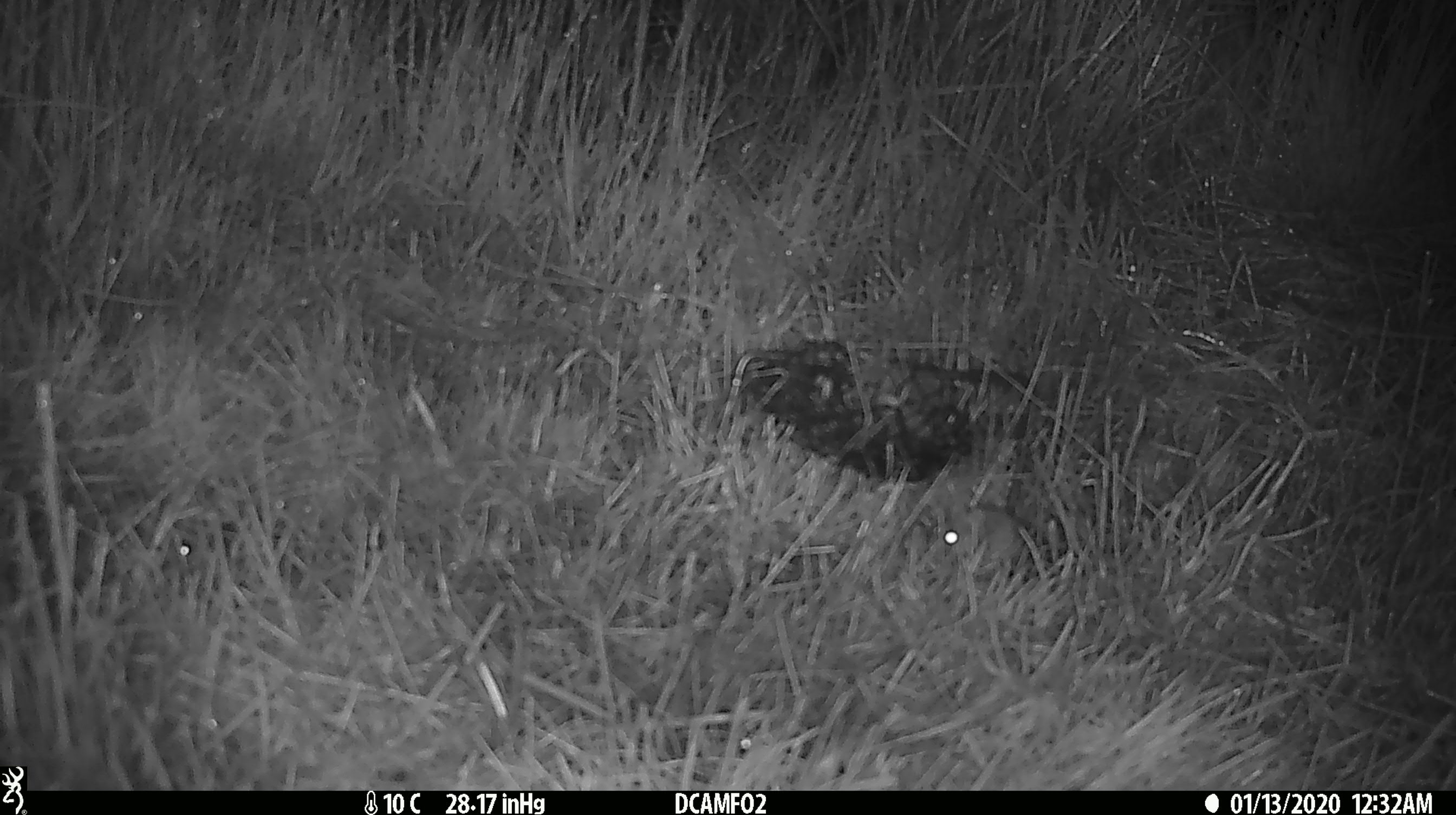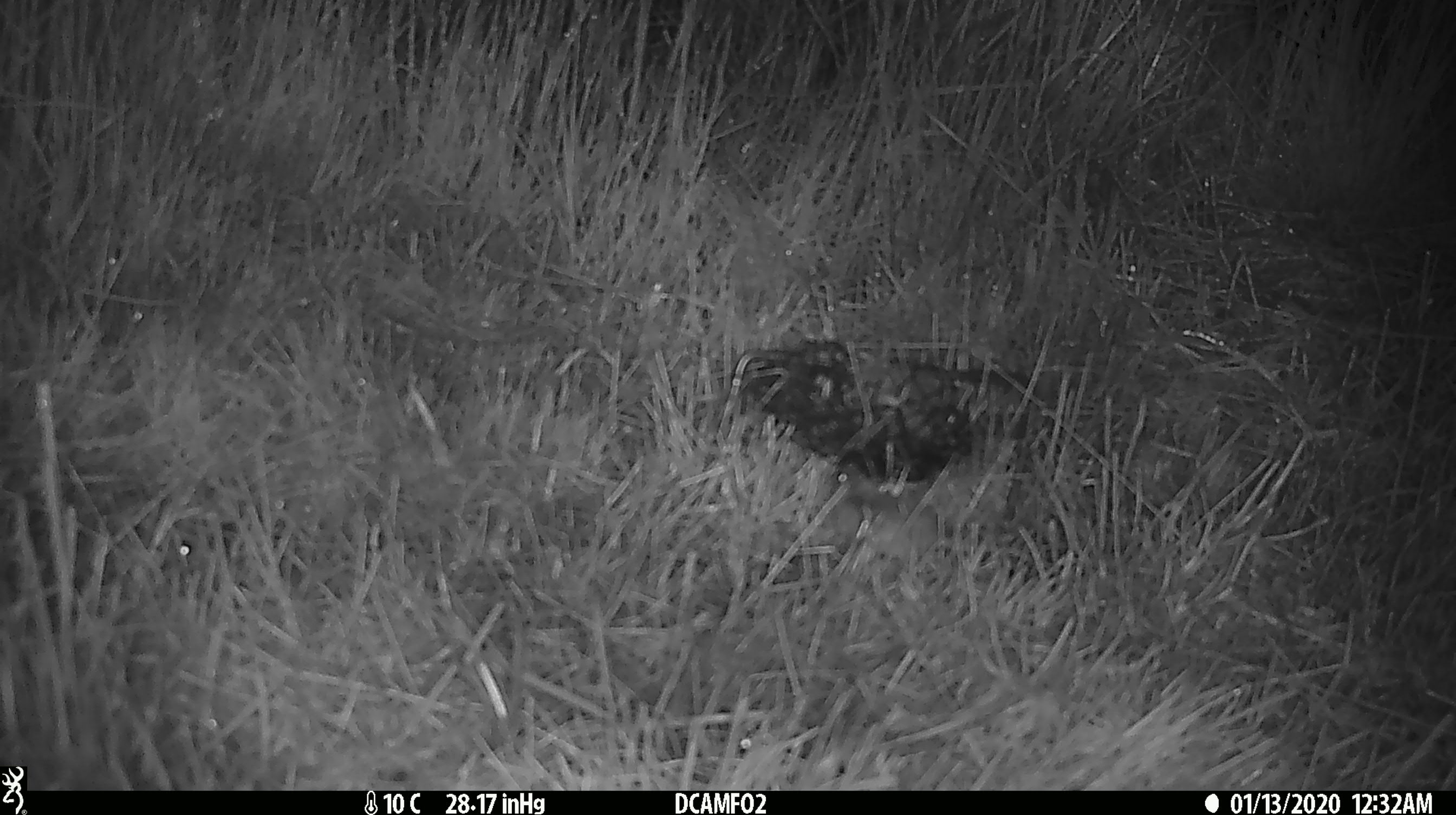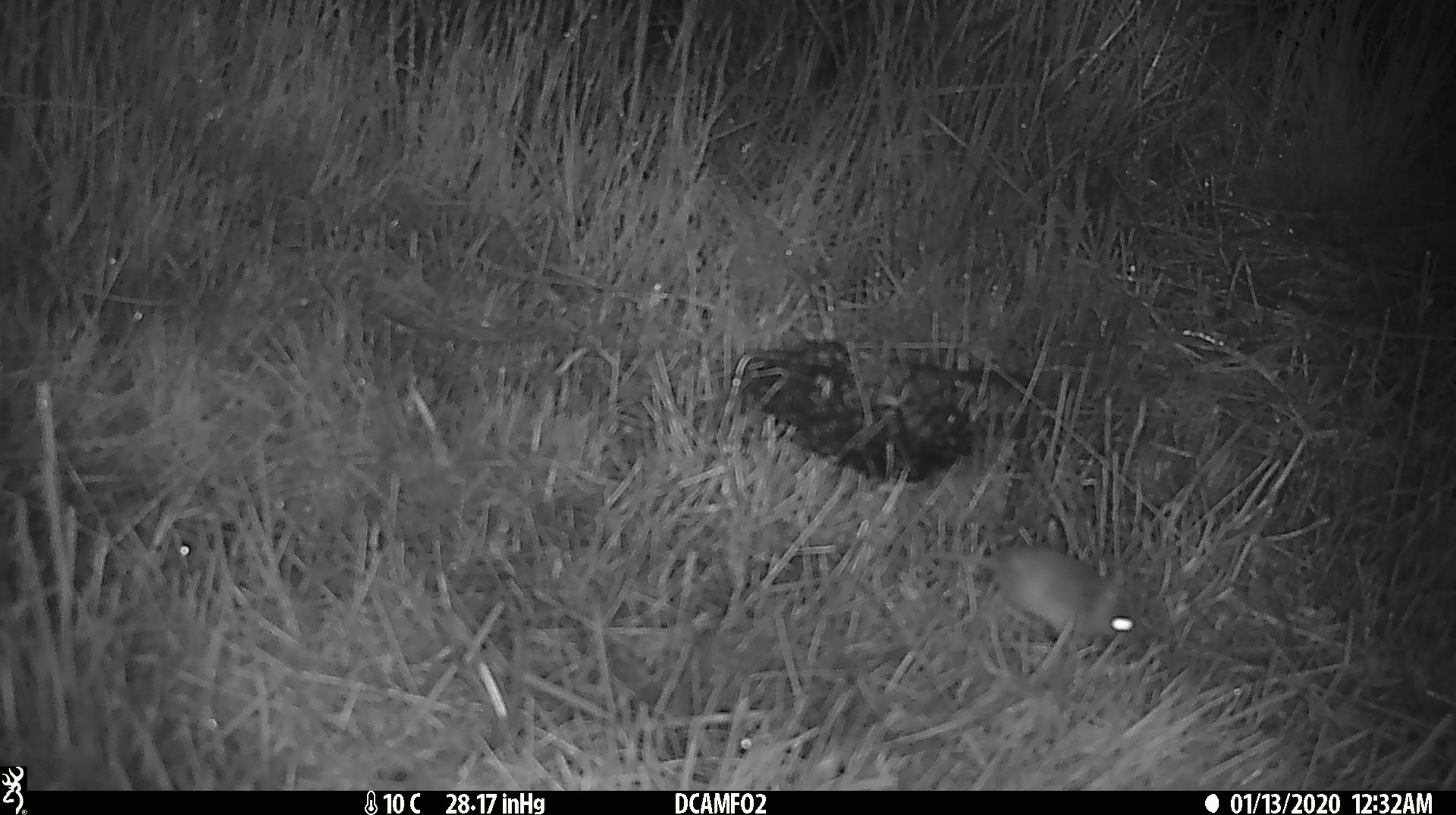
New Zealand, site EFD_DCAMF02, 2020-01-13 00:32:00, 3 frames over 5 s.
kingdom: Animalia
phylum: Chordata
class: Mammalia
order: Rodentia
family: Muridae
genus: Mus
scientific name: Mus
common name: mouse